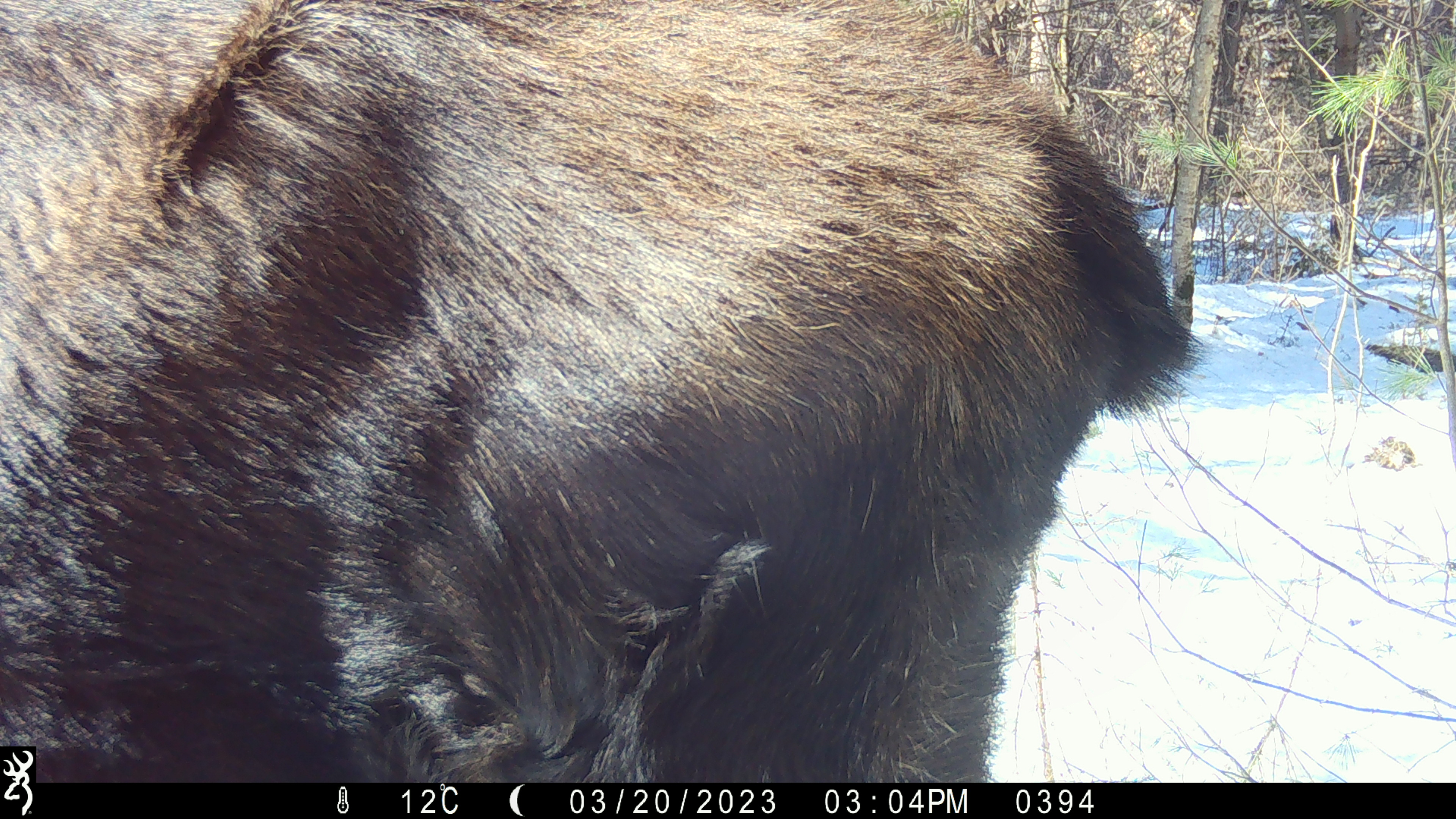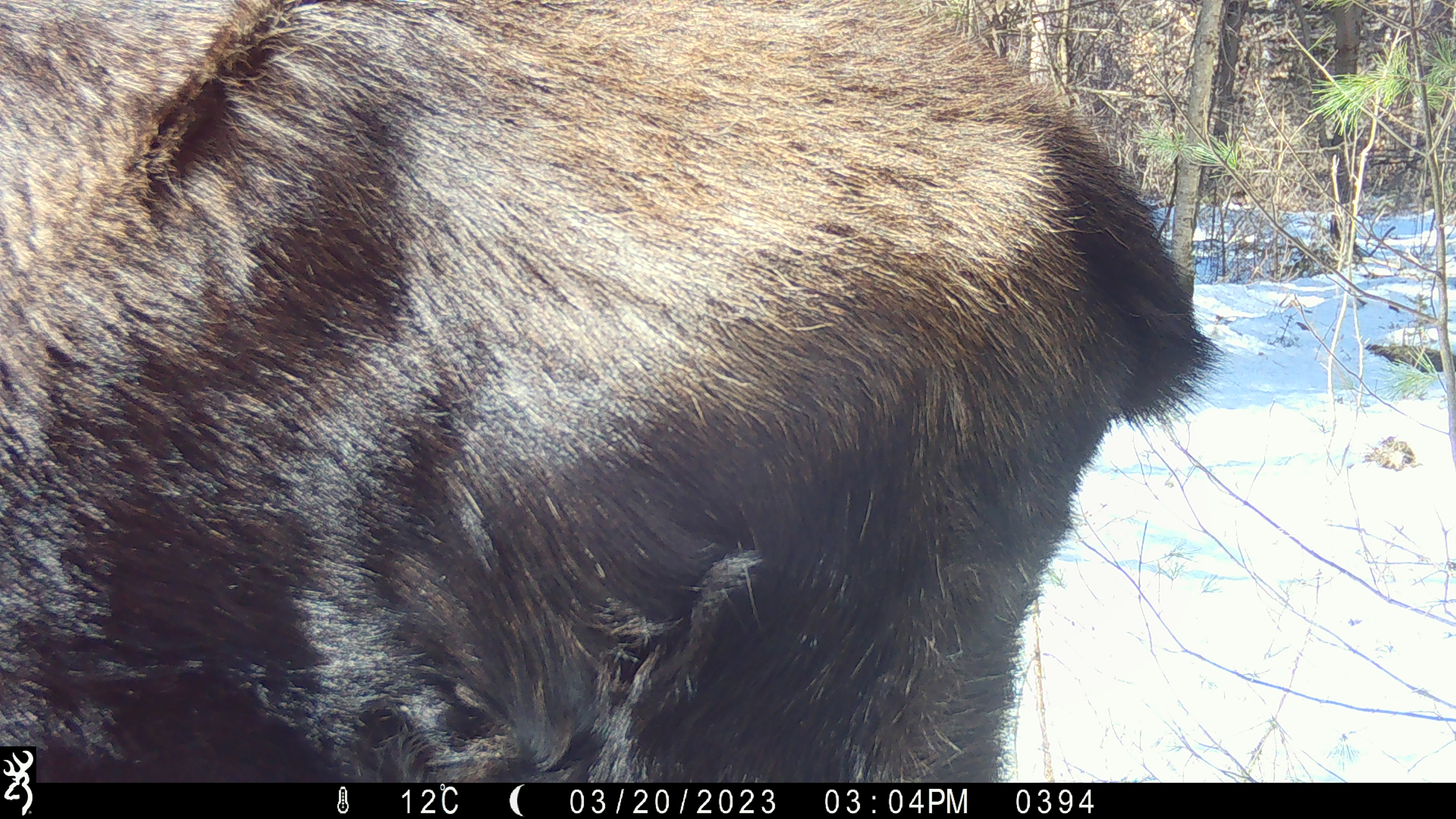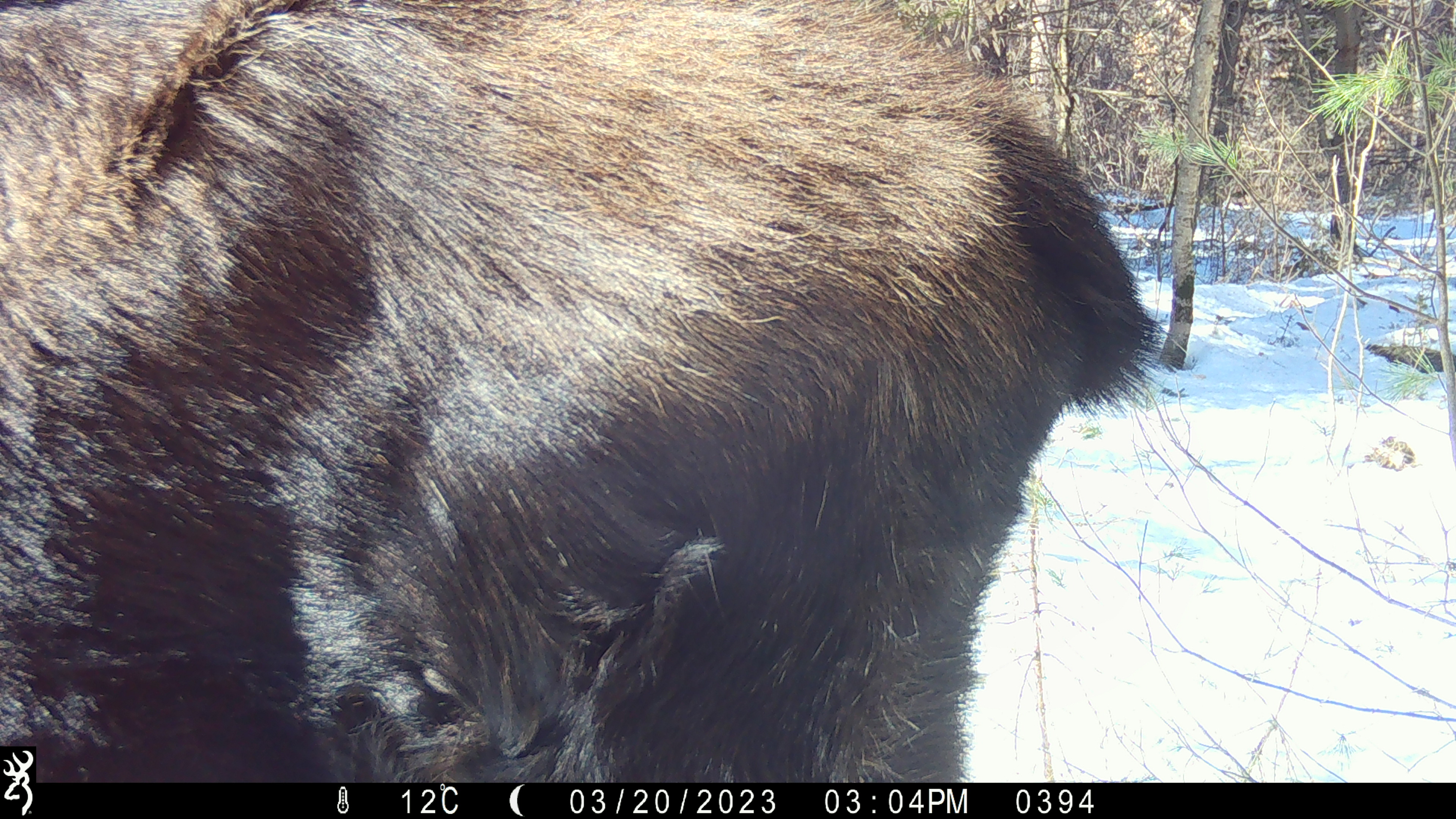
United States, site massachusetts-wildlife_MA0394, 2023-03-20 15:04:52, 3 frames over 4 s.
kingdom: Animalia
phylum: Chordata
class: Mammalia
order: Artiodactyla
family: Cervidae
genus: Alces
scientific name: Alces alces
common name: moose